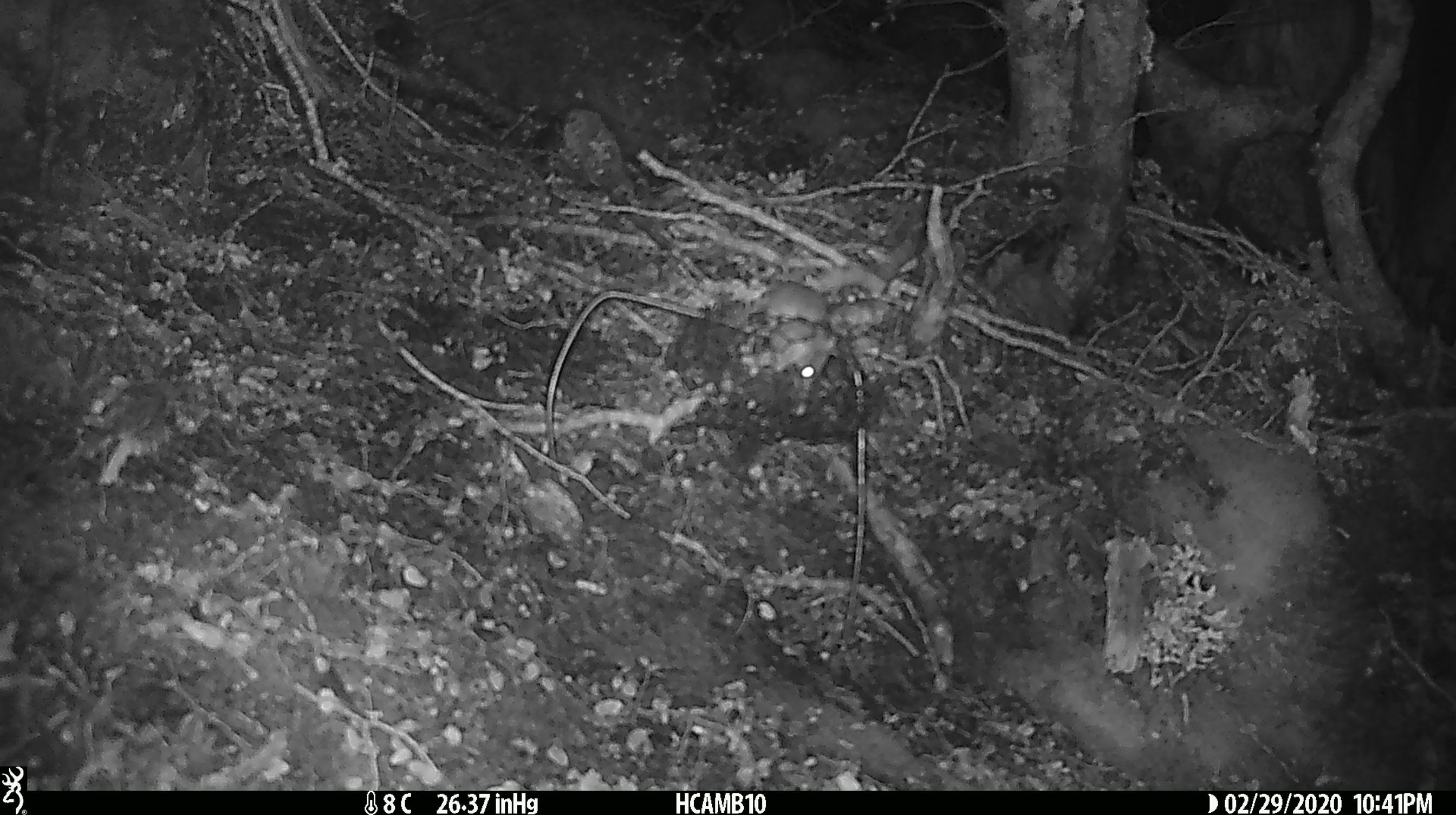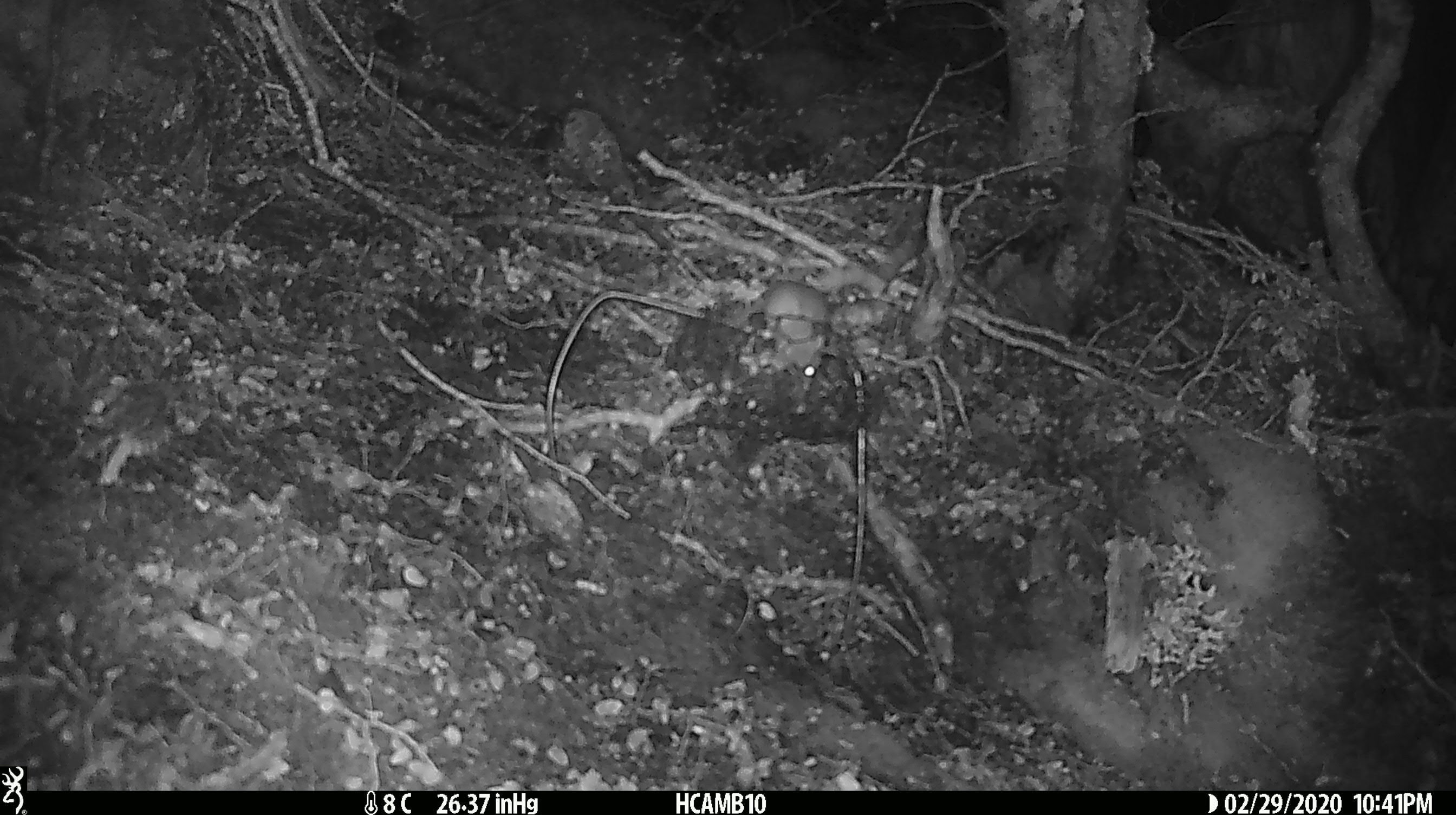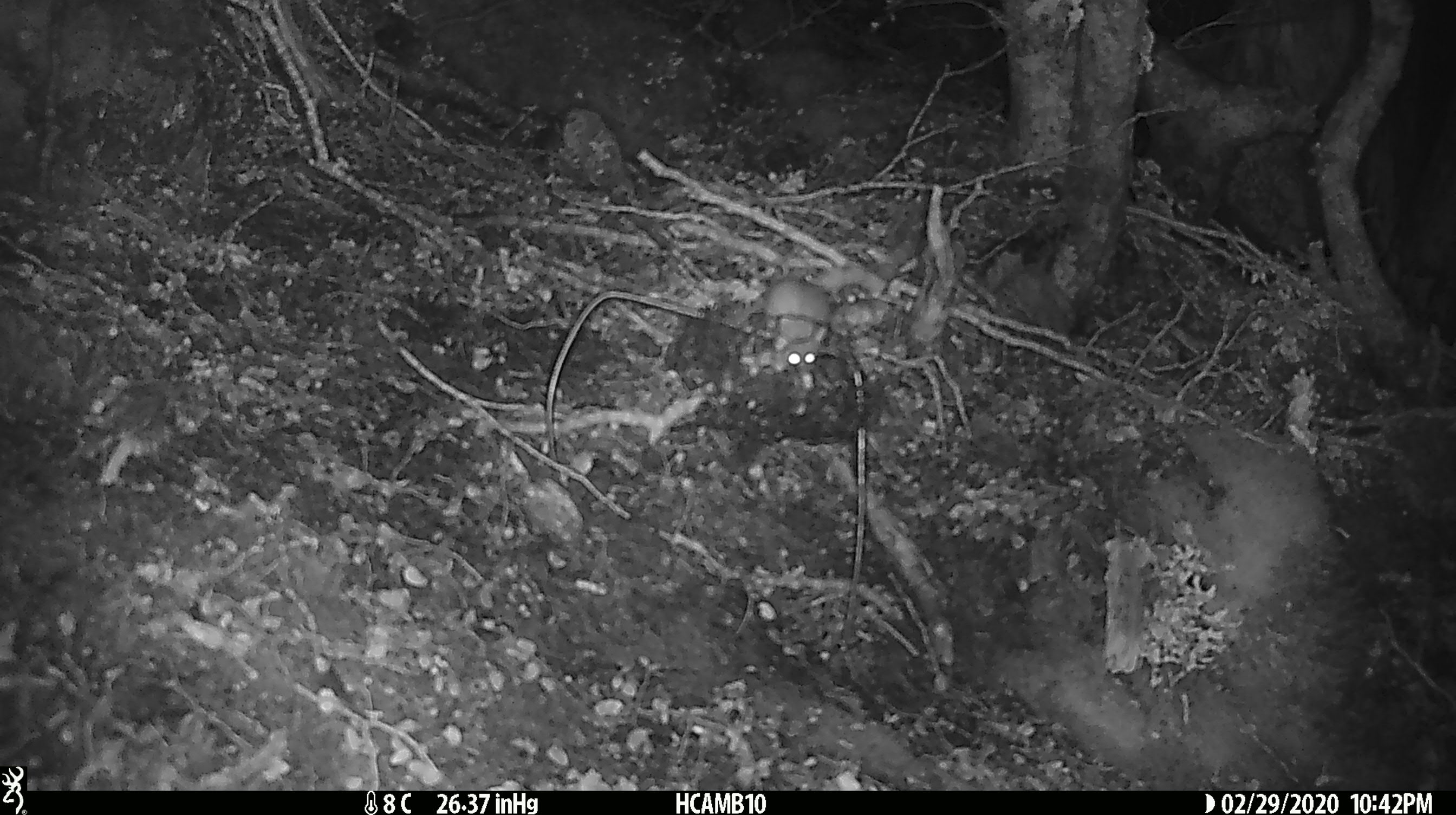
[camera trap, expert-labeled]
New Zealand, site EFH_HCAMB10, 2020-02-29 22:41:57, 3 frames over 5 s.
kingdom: Animalia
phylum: Chordata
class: Mammalia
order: Rodentia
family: Muridae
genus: Mus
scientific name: Mus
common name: mouse